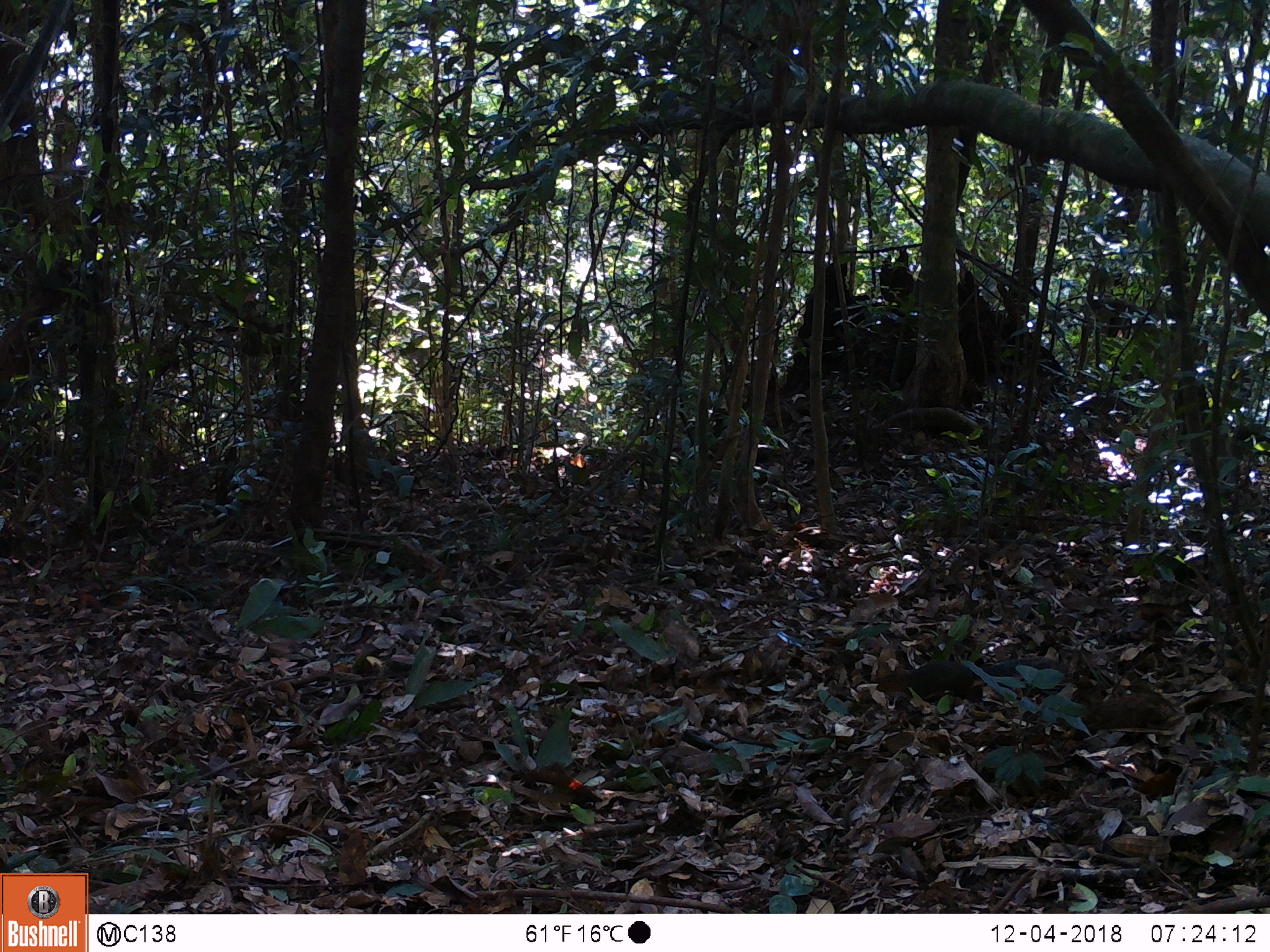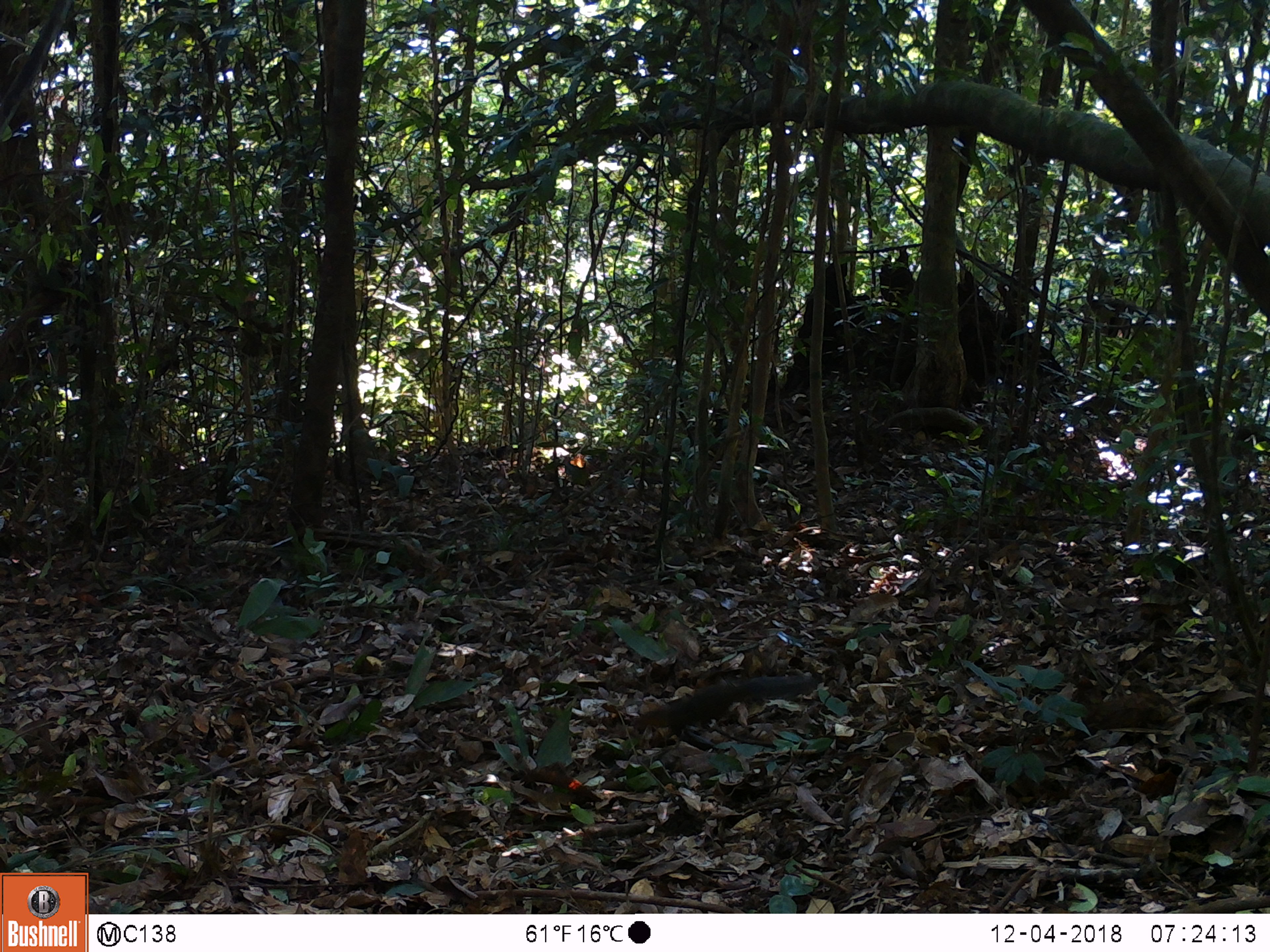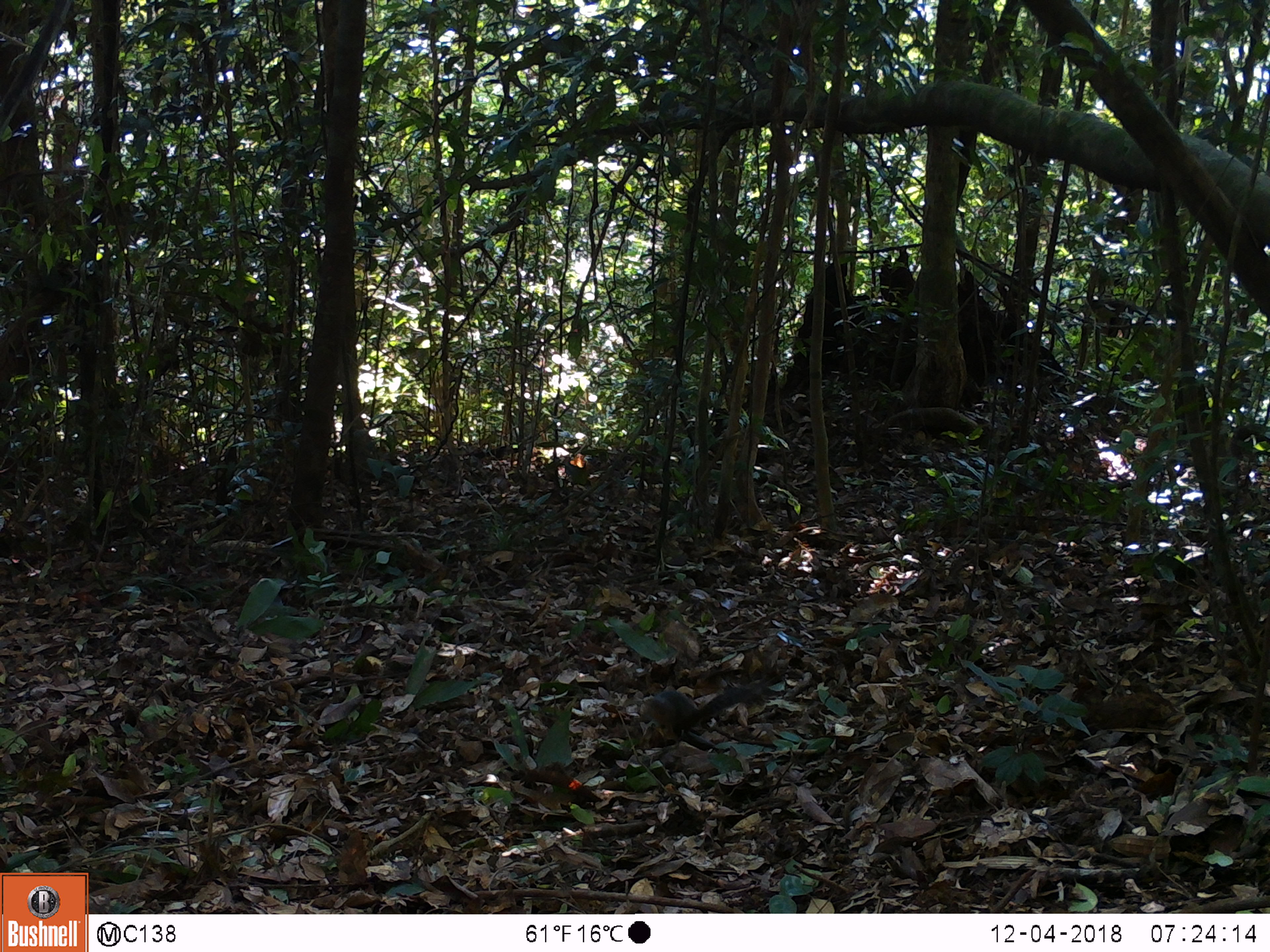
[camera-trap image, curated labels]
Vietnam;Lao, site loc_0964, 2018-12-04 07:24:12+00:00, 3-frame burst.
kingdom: Animalia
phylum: Chordata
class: Mammalia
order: Rodentia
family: Sciuridae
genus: Dremomys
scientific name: Dremomys rufigenis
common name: red-cheeked squirrel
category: red cheeked squirrel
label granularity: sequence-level